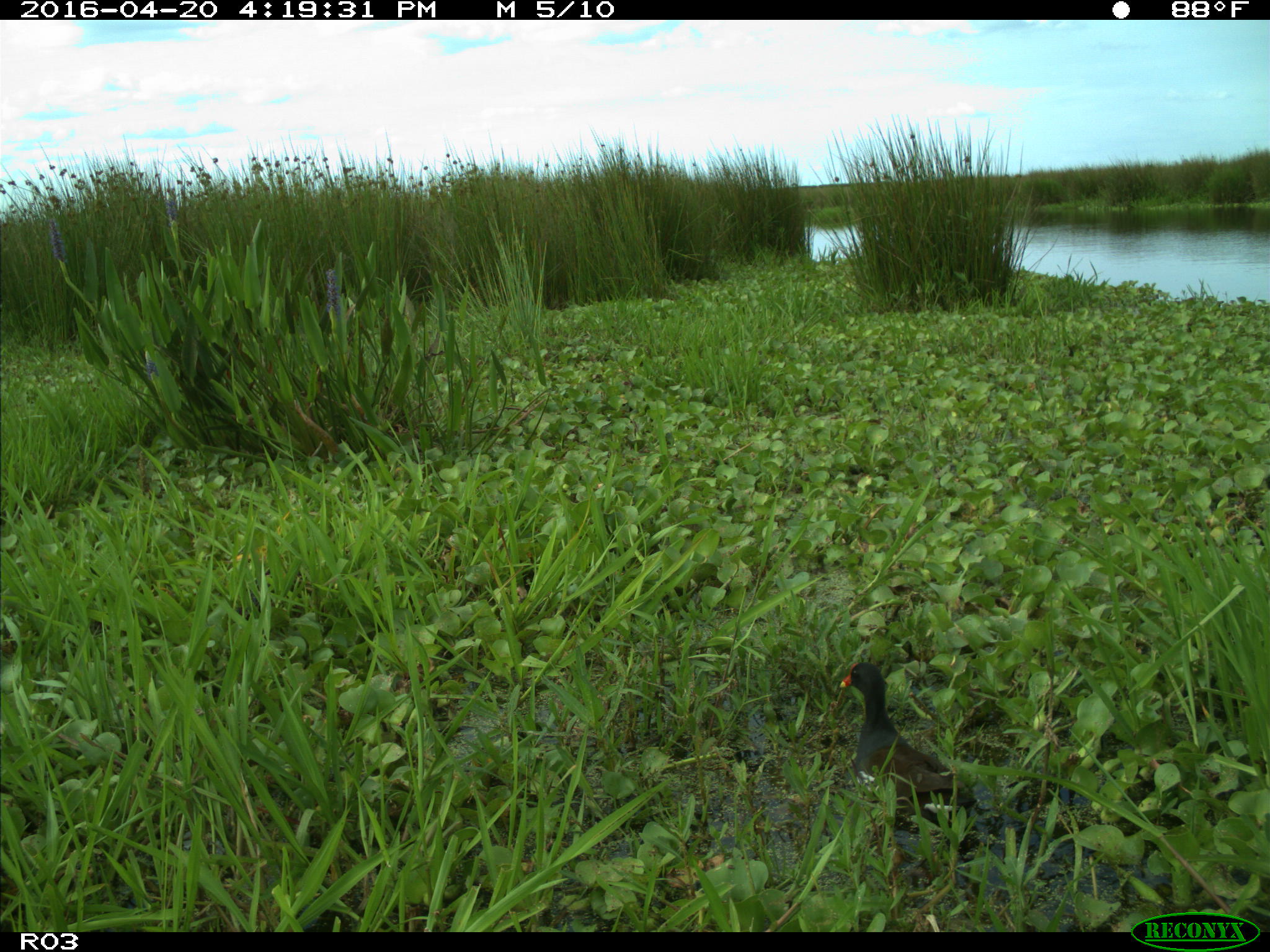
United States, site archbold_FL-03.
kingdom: Animalia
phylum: Chordata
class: Aves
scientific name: Aves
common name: birds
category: unidentified bird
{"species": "unidentified bird (birds) (Aves)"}